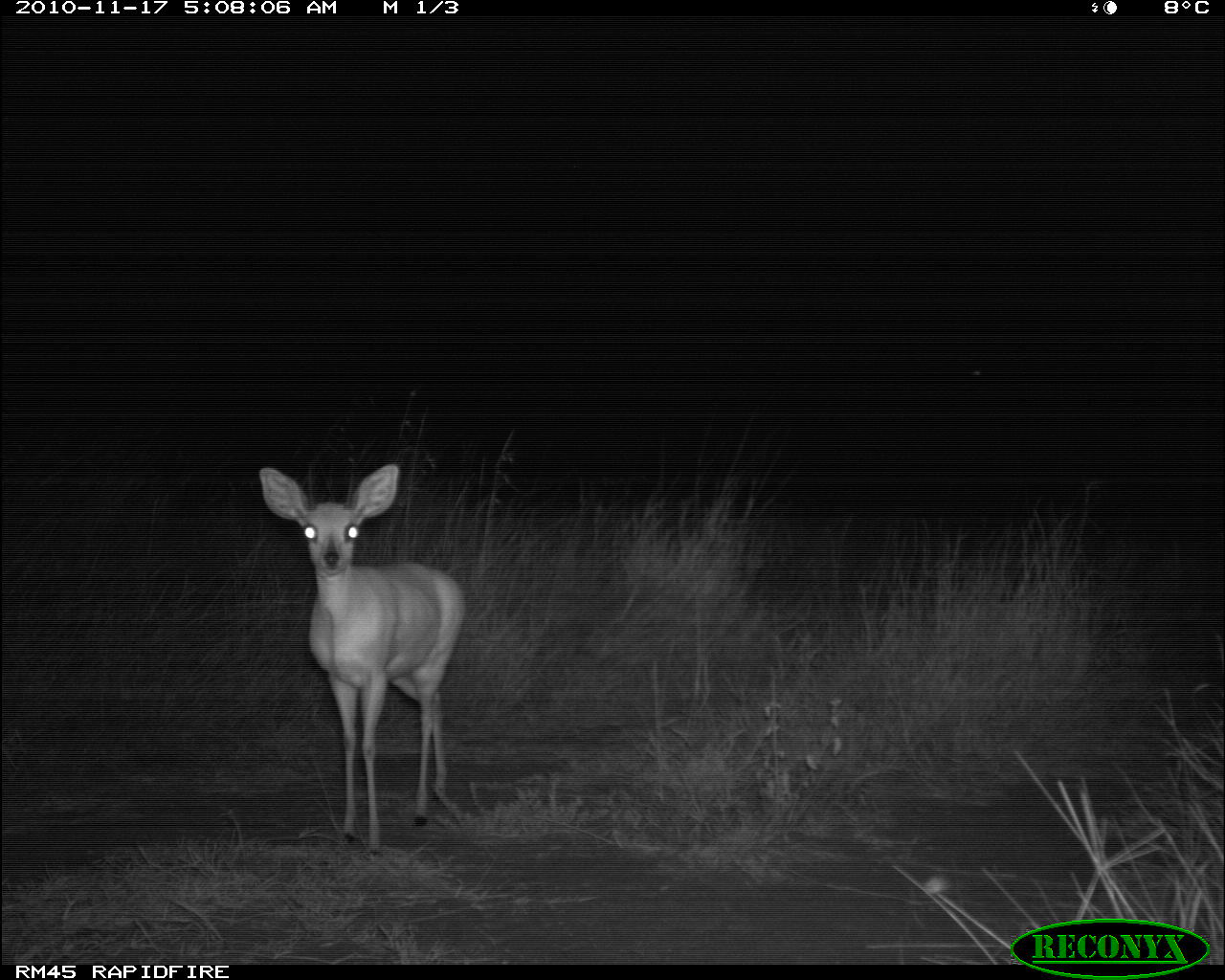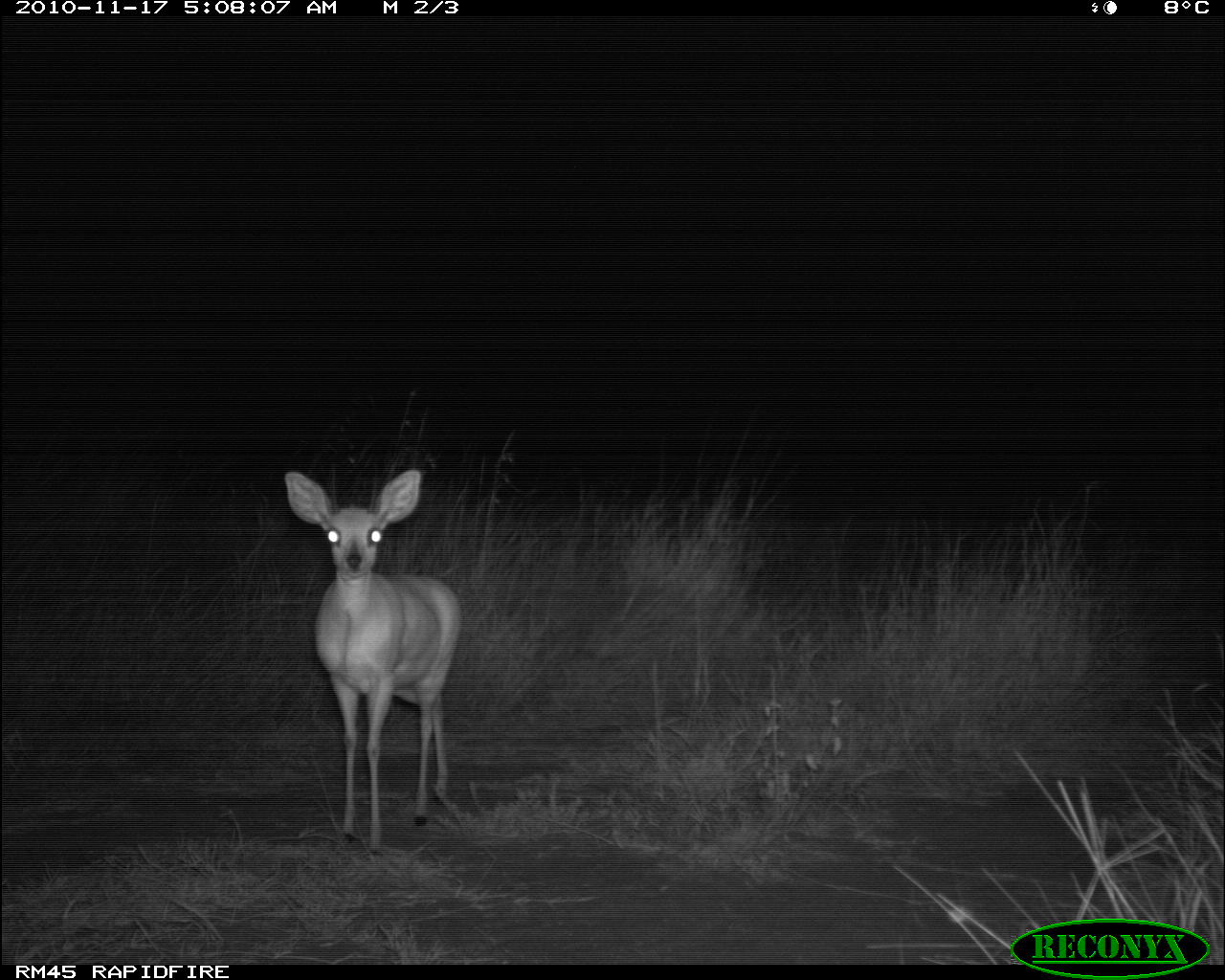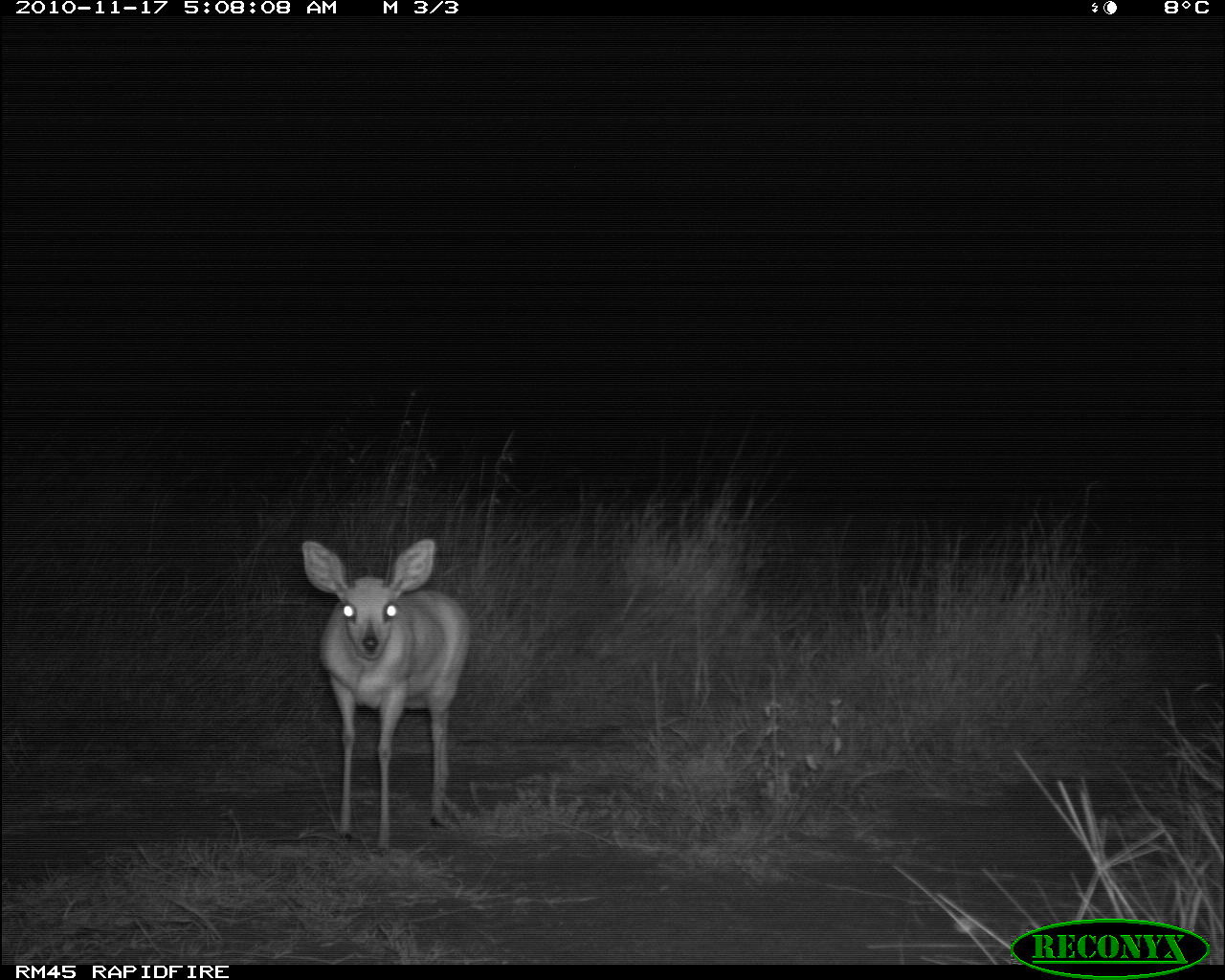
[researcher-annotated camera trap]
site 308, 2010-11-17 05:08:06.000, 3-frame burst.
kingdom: Animalia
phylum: Chordata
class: Mammalia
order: Artiodactyla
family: Bovidae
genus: Raphicerus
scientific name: Raphicerus campestris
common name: steenbok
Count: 1.